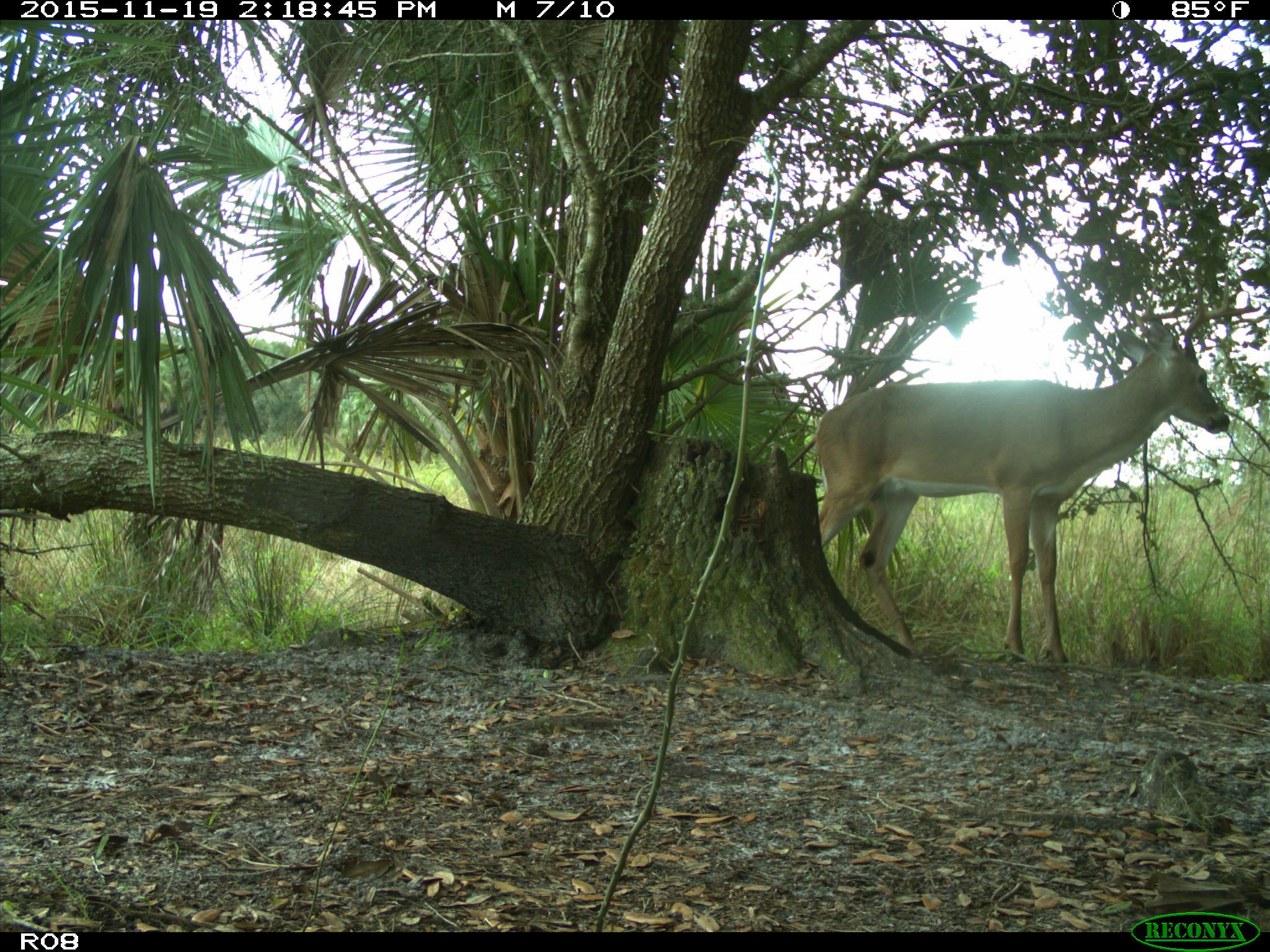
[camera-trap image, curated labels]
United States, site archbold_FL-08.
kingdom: Animalia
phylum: Chordata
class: Mammalia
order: Artiodactyla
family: Cervidae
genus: Odocoileus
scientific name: Odocoileus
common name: deer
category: unidentified deer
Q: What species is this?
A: Unidentified deer (deer) (Odocoileus).